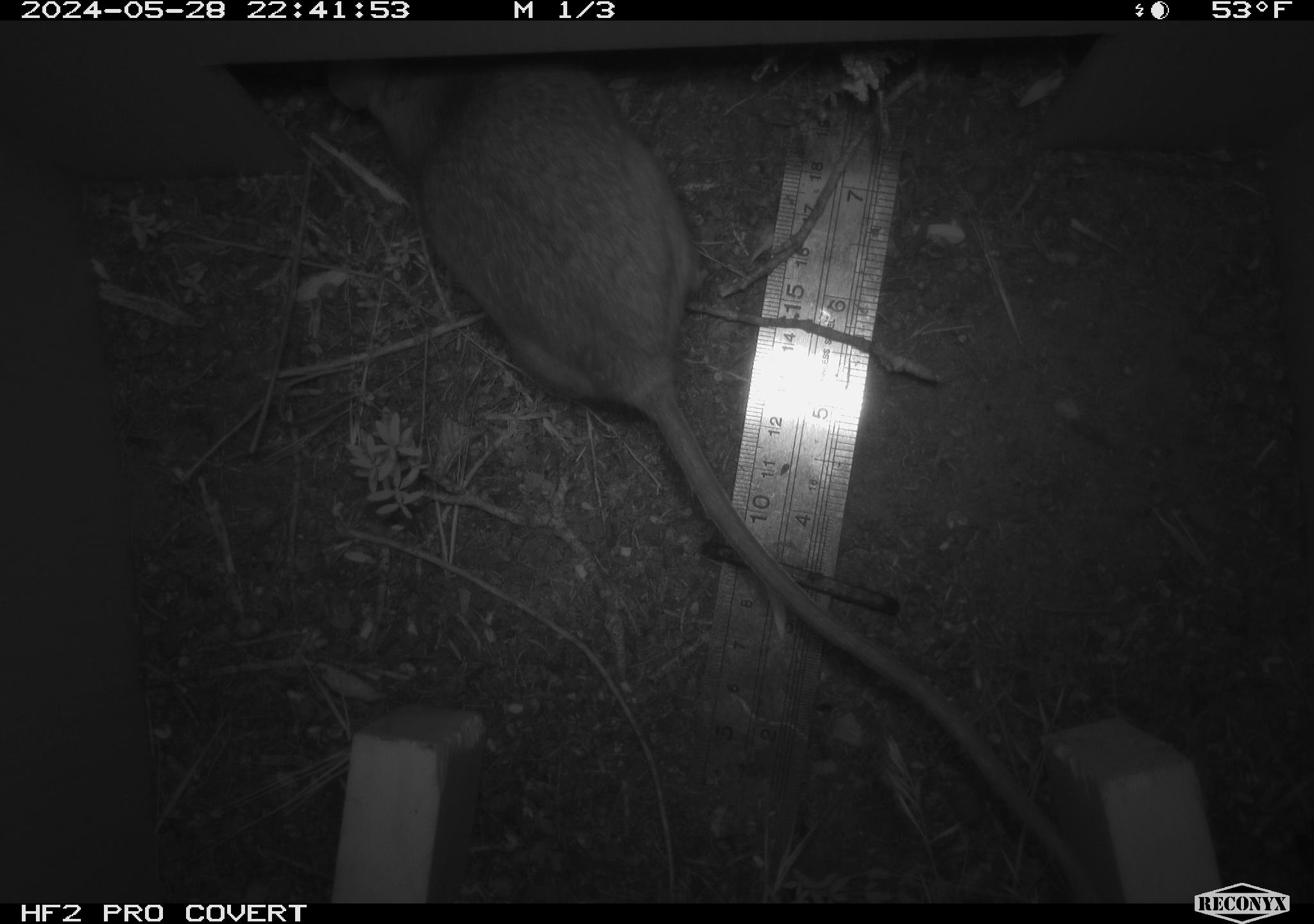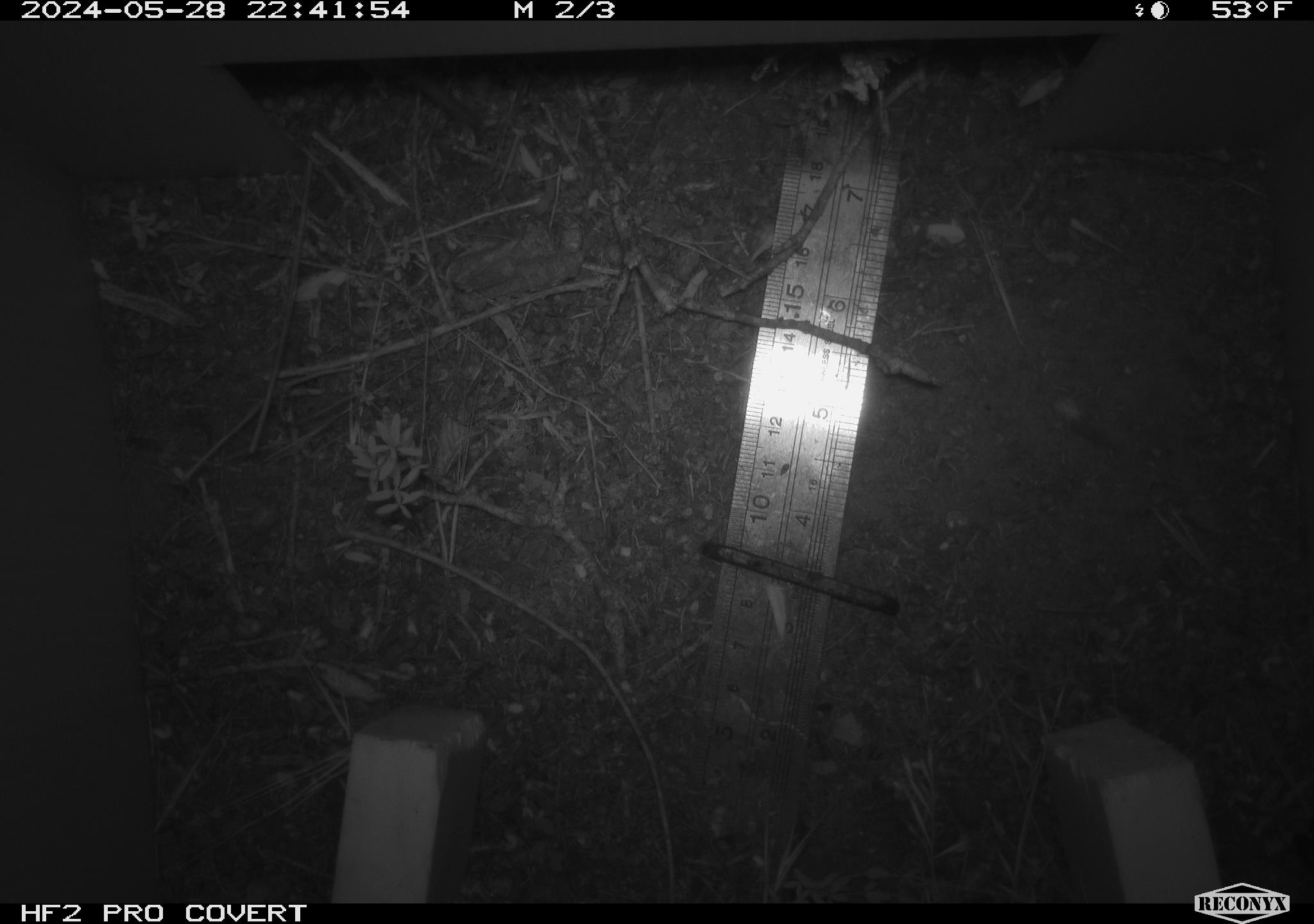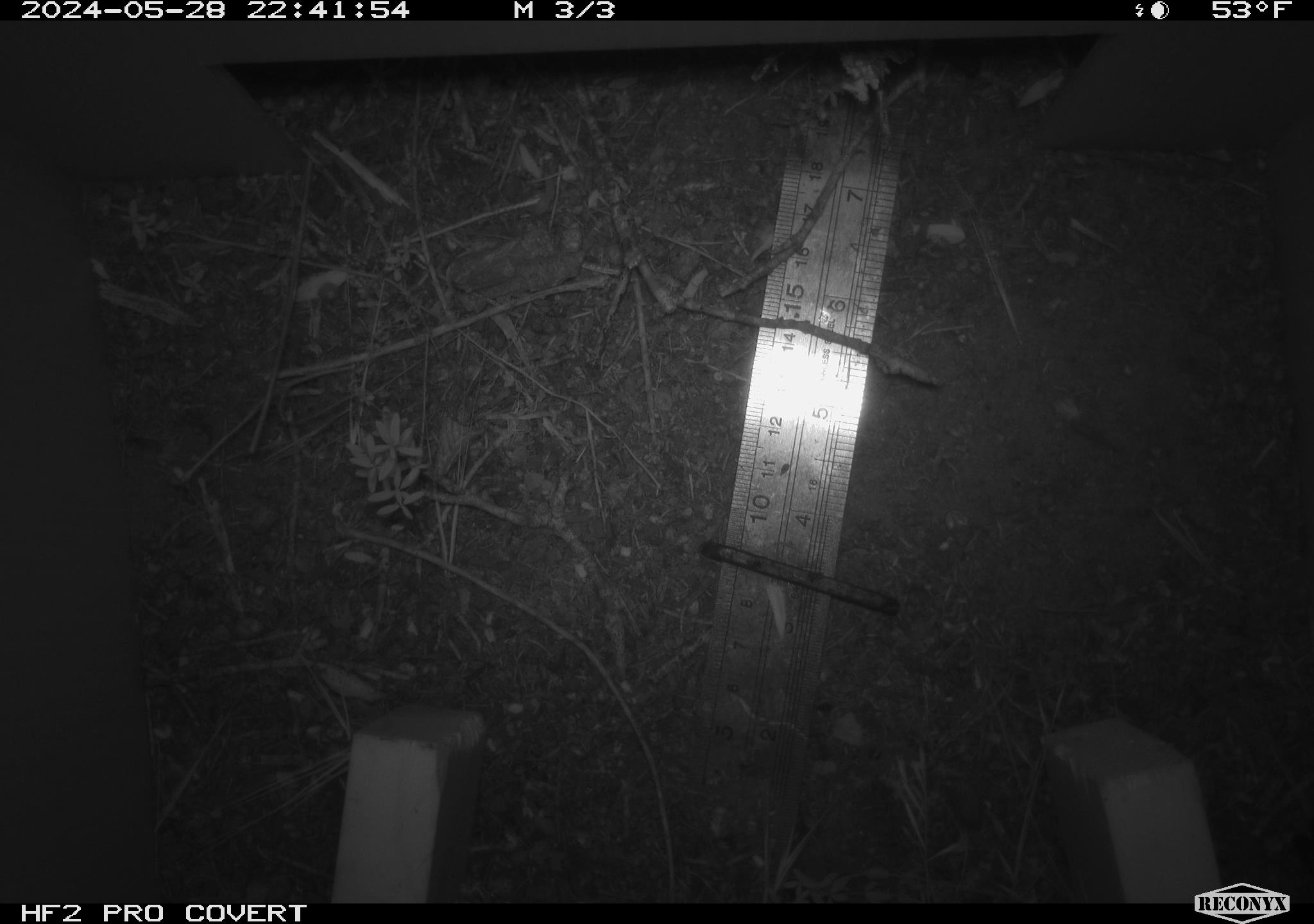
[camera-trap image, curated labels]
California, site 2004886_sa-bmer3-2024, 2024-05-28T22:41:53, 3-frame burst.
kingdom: Animalia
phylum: Chordata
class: Mammalia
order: Rodentia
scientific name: Rodentia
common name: mouse species